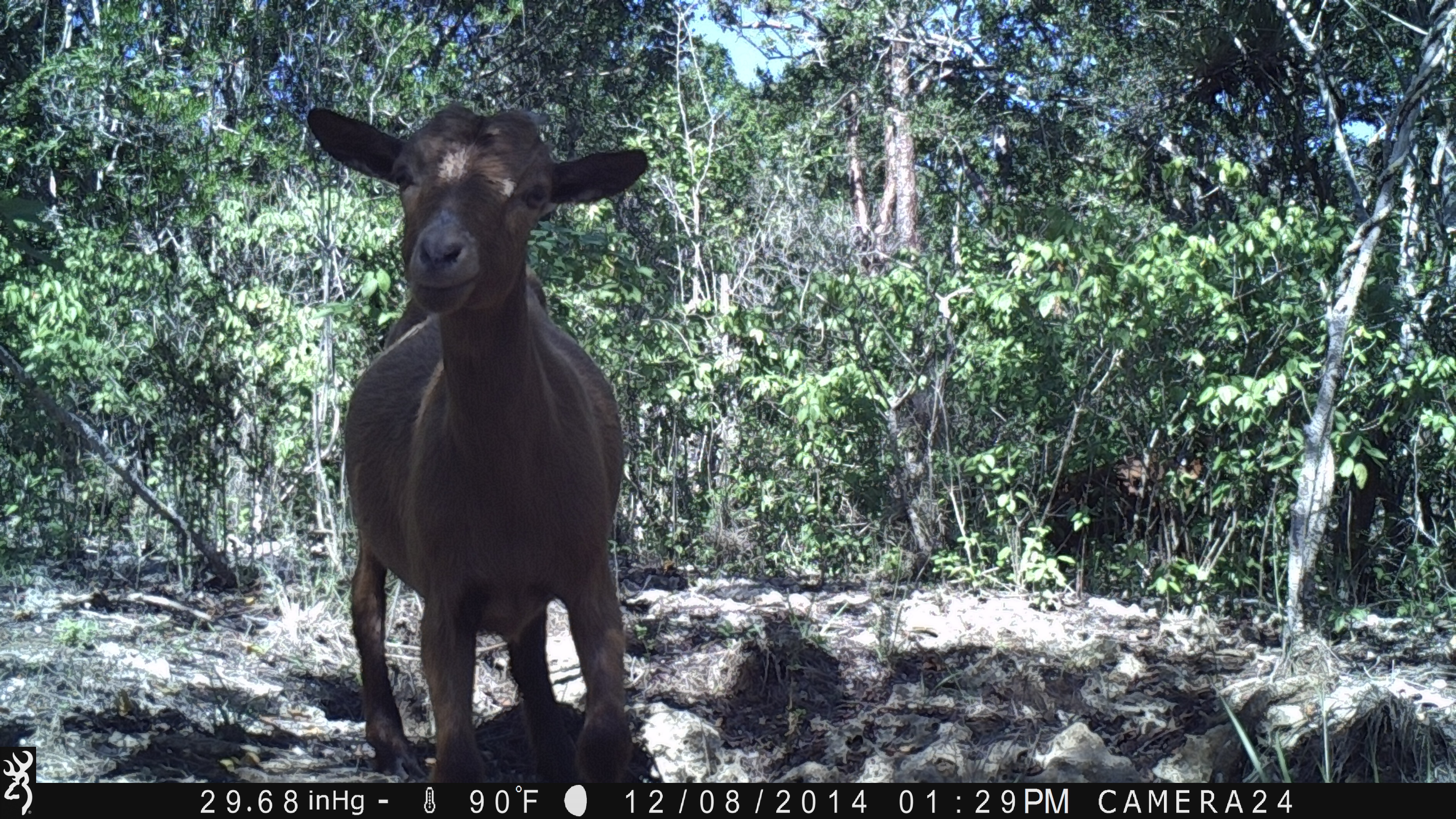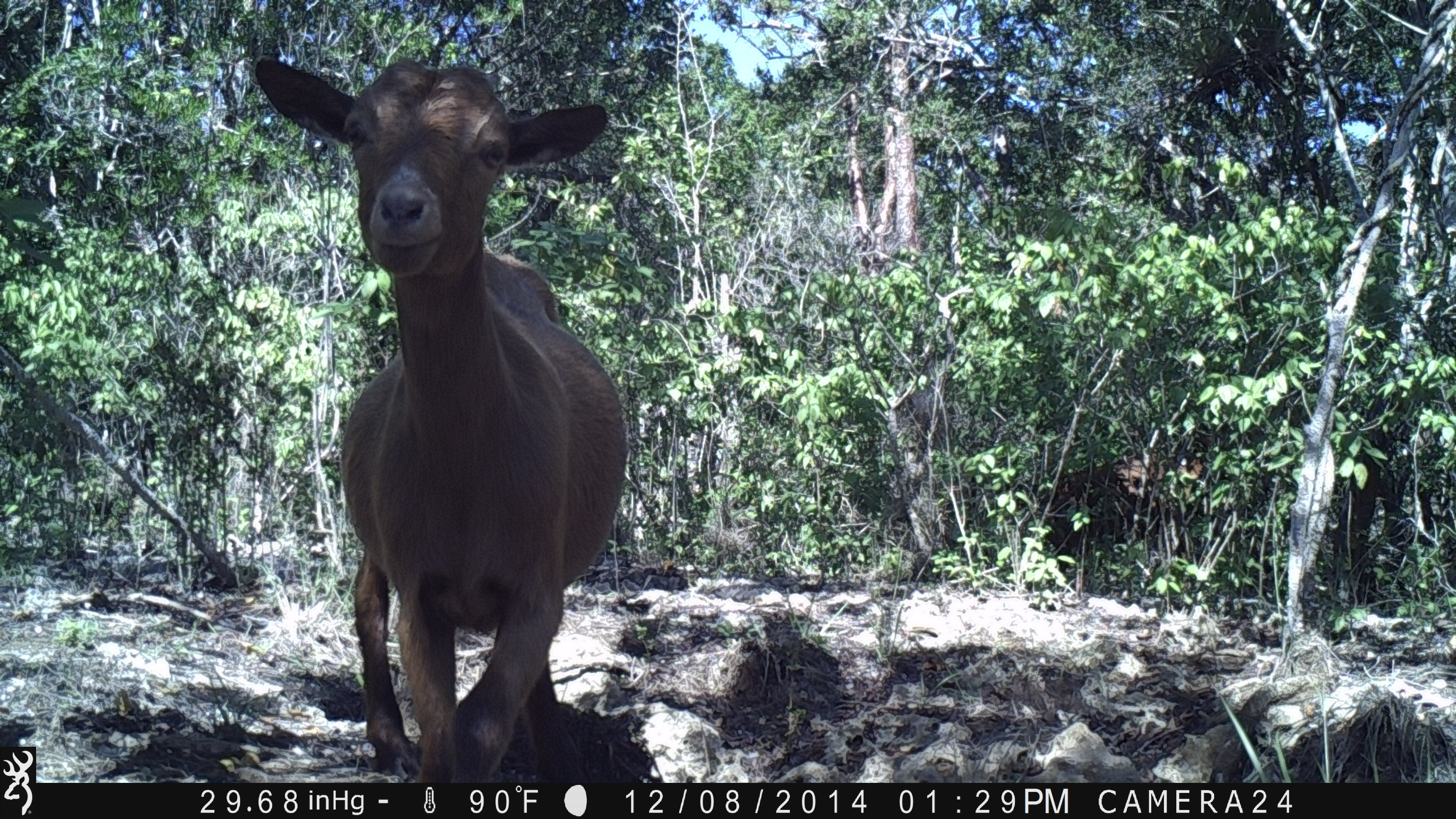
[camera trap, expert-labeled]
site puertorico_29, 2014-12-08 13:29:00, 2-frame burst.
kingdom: Animalia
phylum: Chordata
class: Mammalia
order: Artiodactyla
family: Bovidae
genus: Capra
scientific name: Capra hircus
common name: goat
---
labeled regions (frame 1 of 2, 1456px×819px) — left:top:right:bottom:
goat: 313:98:642:791; 1024:448:1214:571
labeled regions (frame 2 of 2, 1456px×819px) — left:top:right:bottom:
goat: 254:39:627:788; 1037:447:1221:554